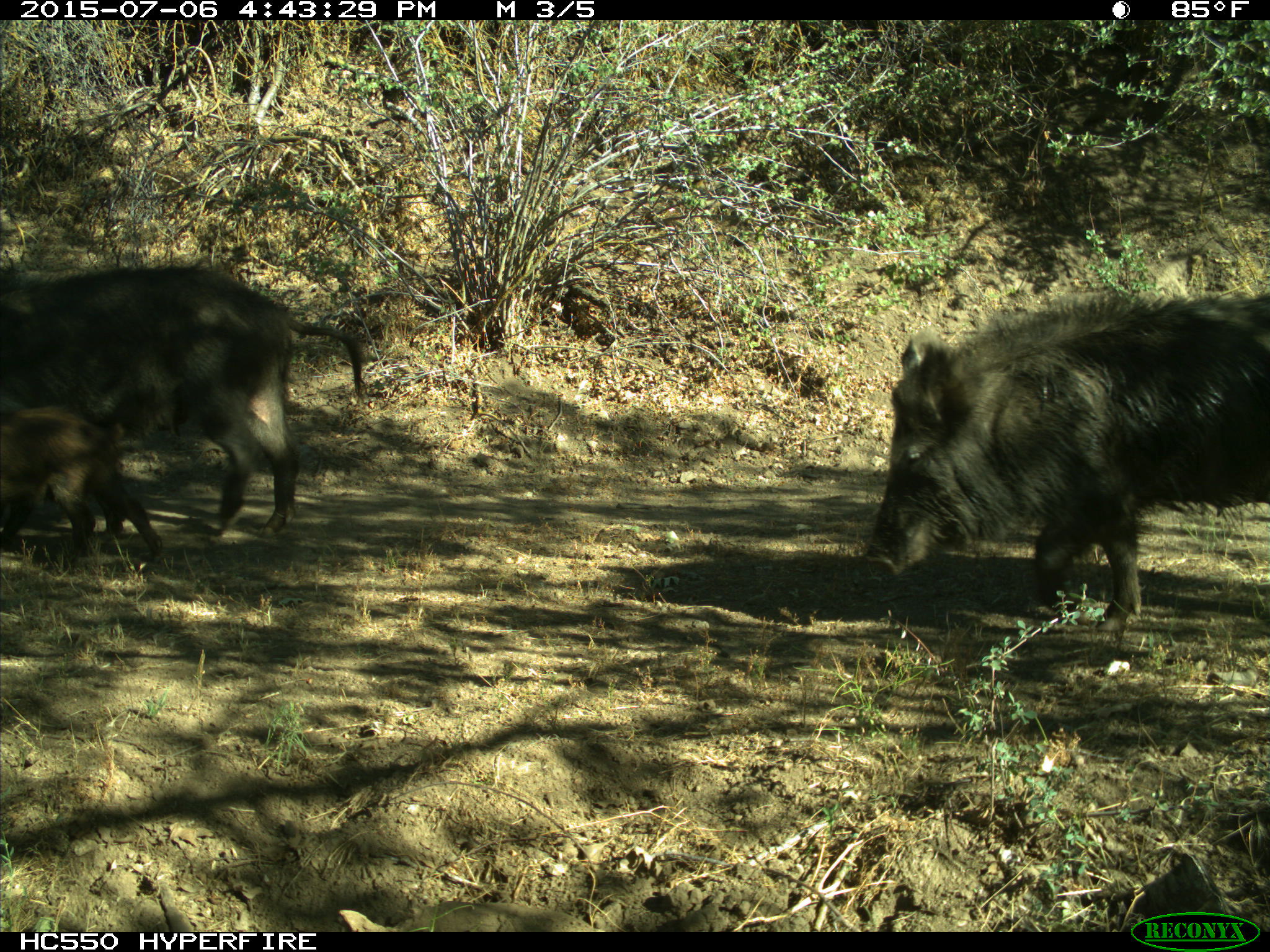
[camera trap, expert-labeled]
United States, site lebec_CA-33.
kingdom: Animalia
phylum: Chordata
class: Mammalia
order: Artiodactyla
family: Suidae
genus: Sus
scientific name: Sus scrofa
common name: wild boar